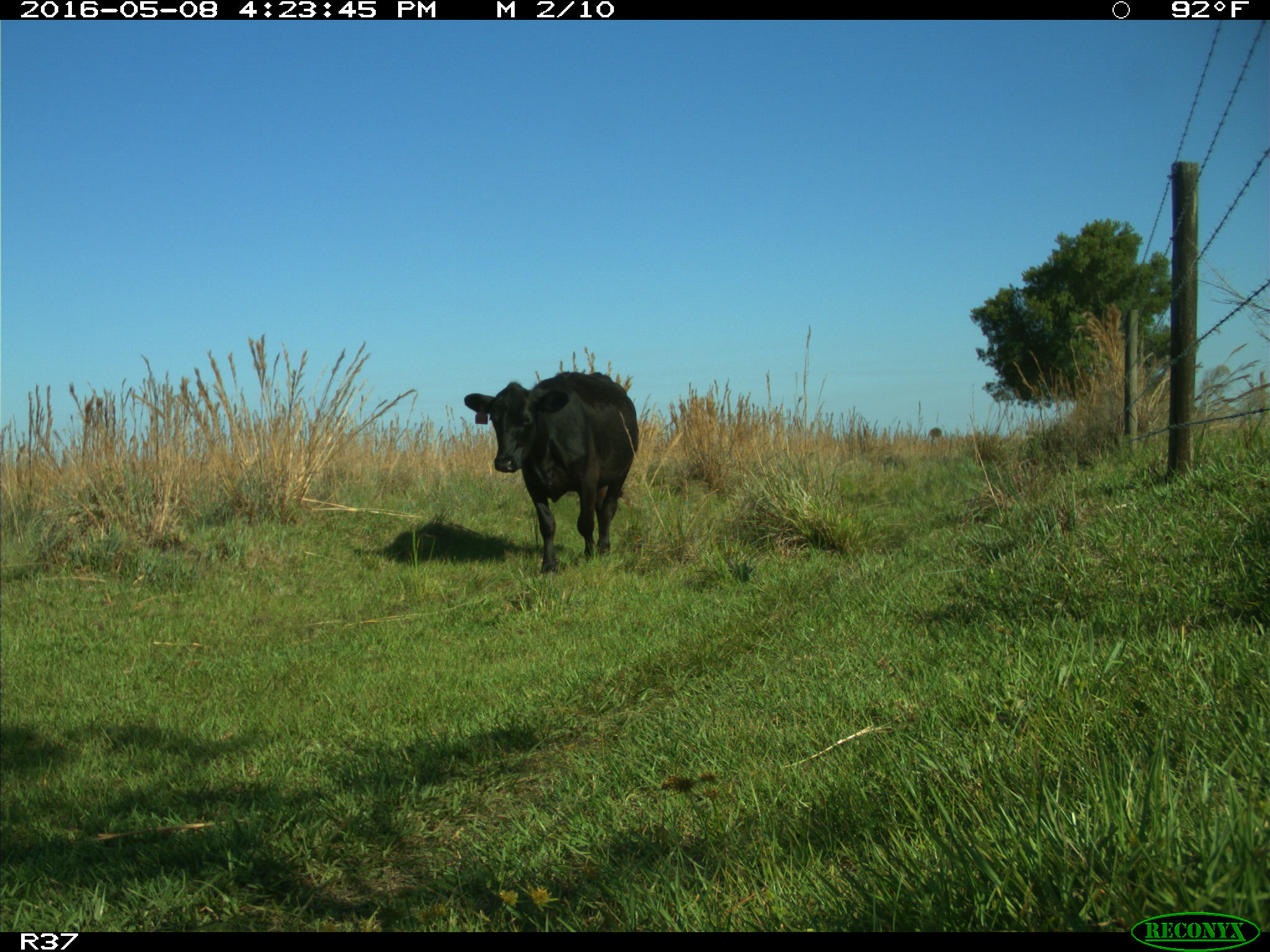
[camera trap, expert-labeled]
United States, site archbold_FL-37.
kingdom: Animalia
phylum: Chordata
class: Mammalia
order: Artiodactyla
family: Bovidae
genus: Bos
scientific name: Bos taurus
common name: domestic cow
Bos taurus (domestic cow).